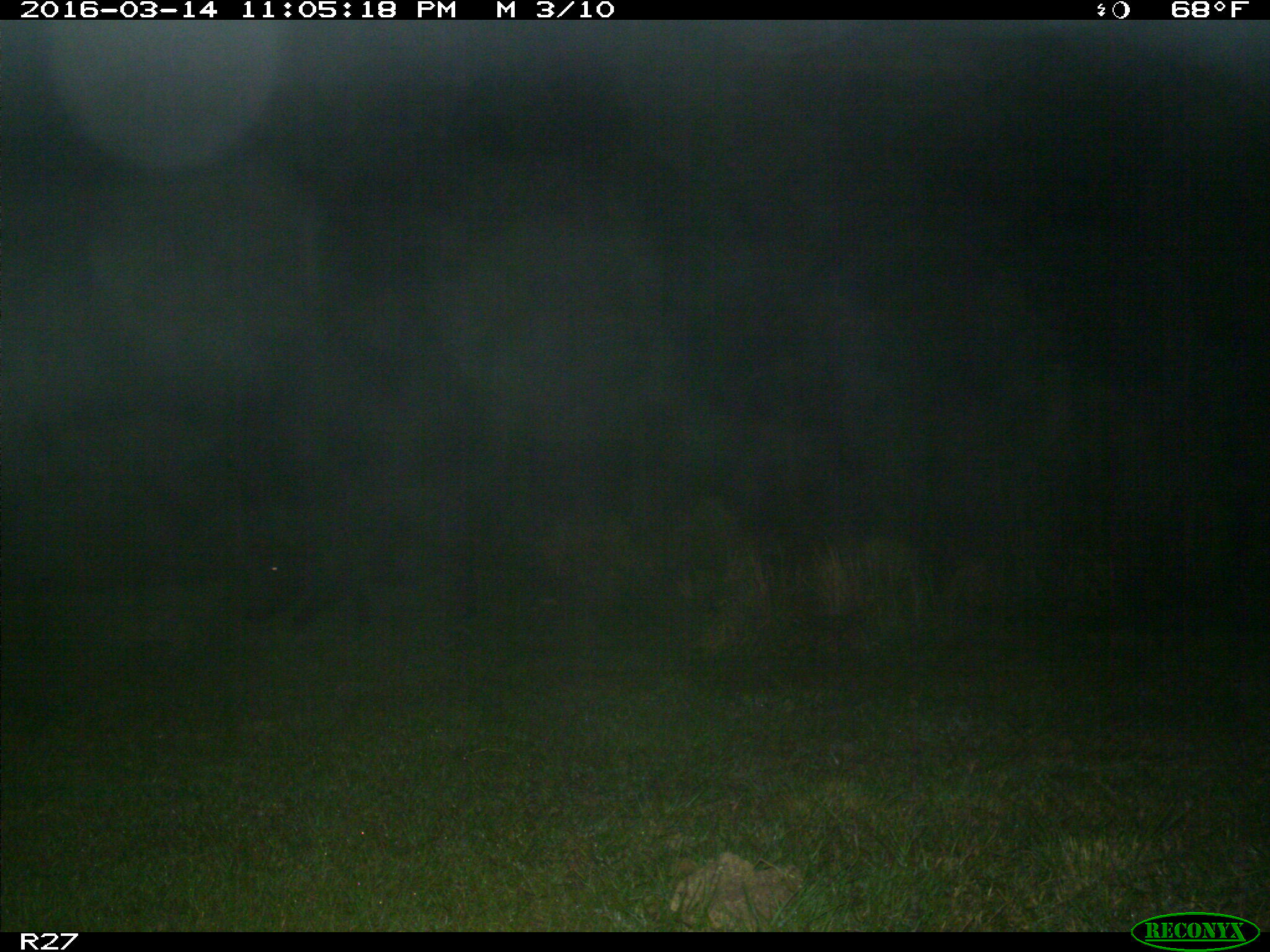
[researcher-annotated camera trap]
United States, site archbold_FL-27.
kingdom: Animalia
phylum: Chordata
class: Mammalia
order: Artiodactyla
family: Suidae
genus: Sus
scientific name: Sus scrofa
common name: wild boar